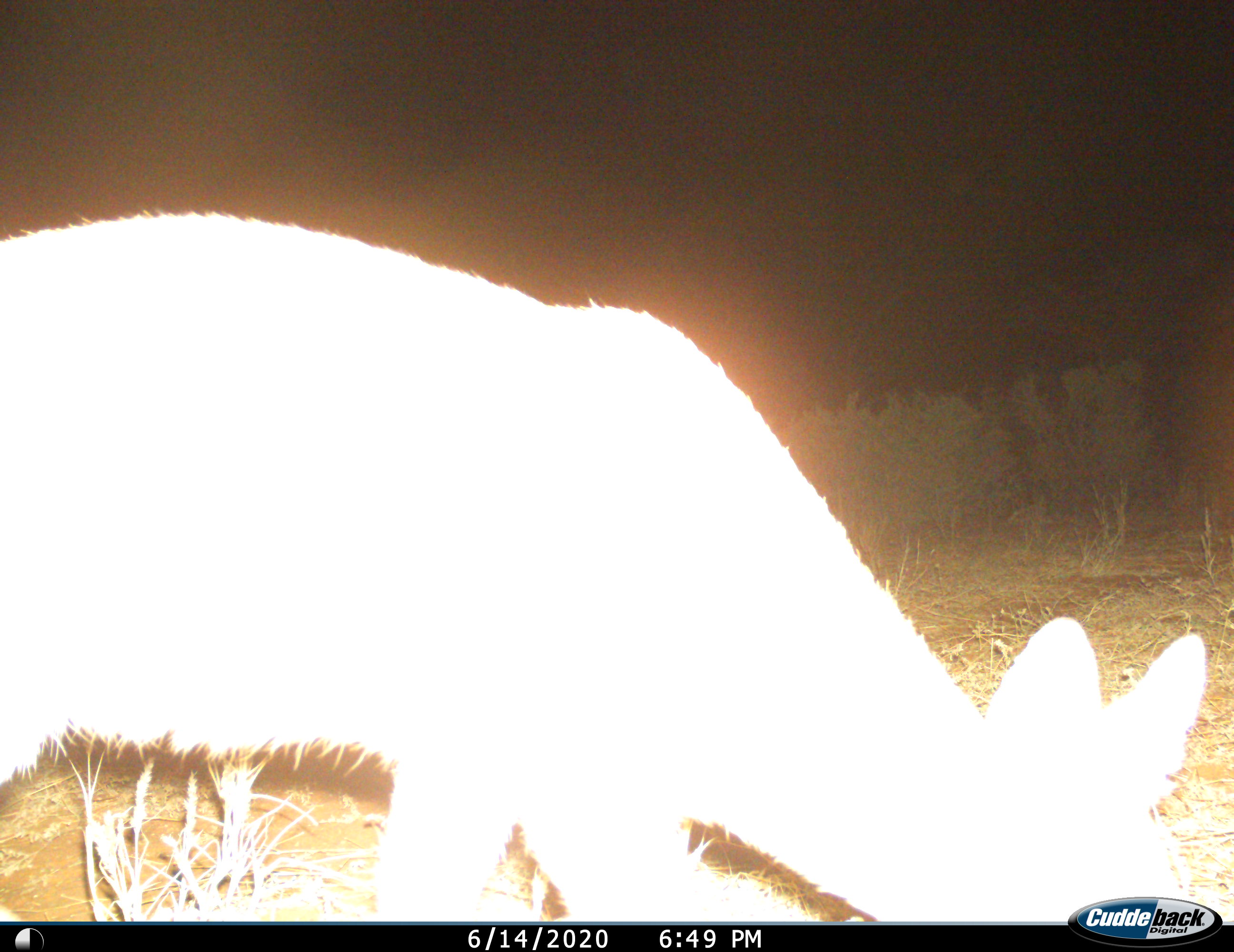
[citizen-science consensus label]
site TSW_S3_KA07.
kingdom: Animalia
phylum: Chordata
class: Mammalia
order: Artiodactyla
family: Bovidae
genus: Sylvicapra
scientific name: Sylvicapra grimmia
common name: common duiker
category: duikercommongrey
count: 1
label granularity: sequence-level